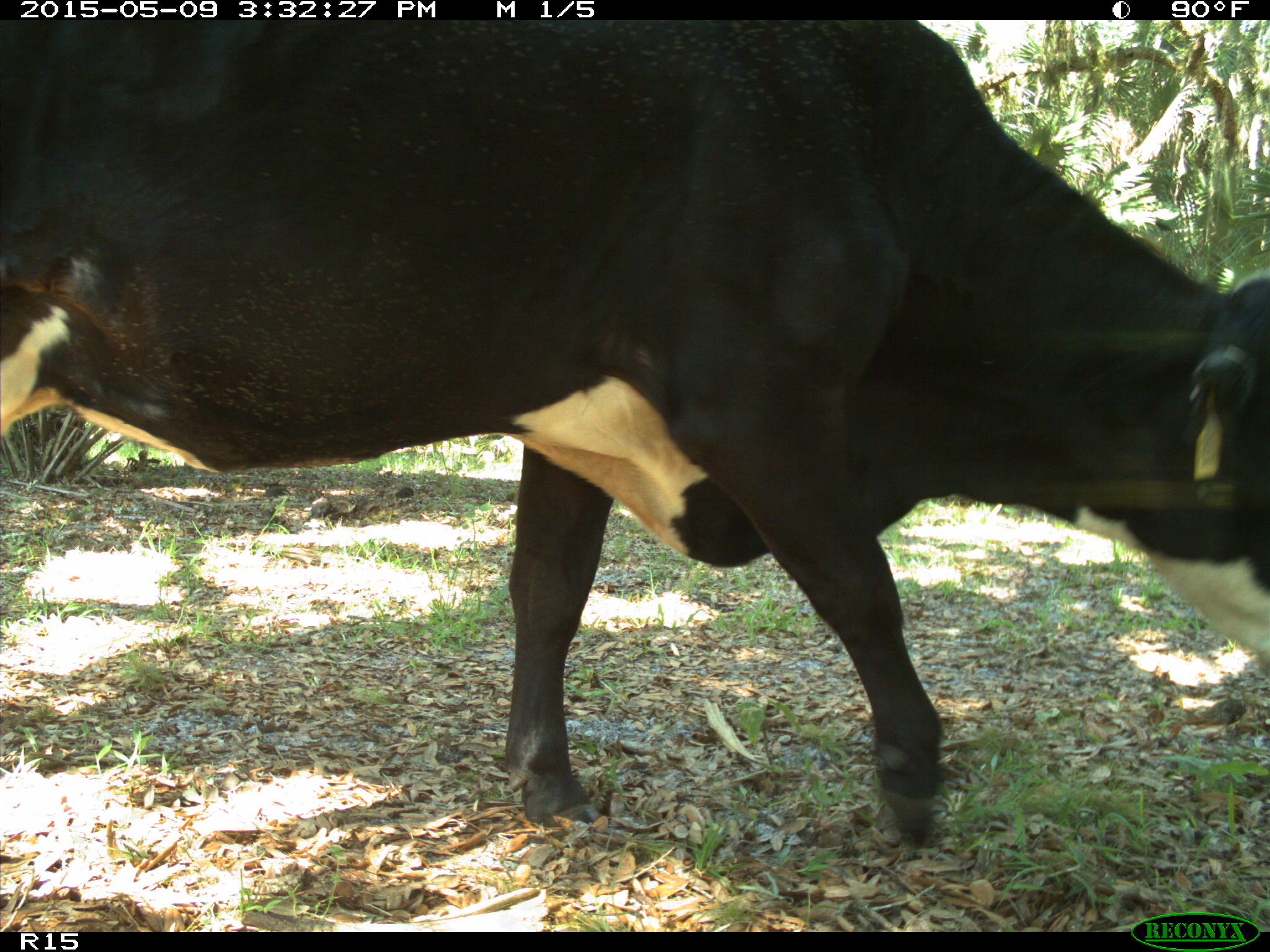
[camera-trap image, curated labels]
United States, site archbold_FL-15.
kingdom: Animalia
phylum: Chordata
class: Mammalia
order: Artiodactyla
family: Bovidae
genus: Bos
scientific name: Bos taurus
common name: domestic cow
Bos taurus (domestic cow).